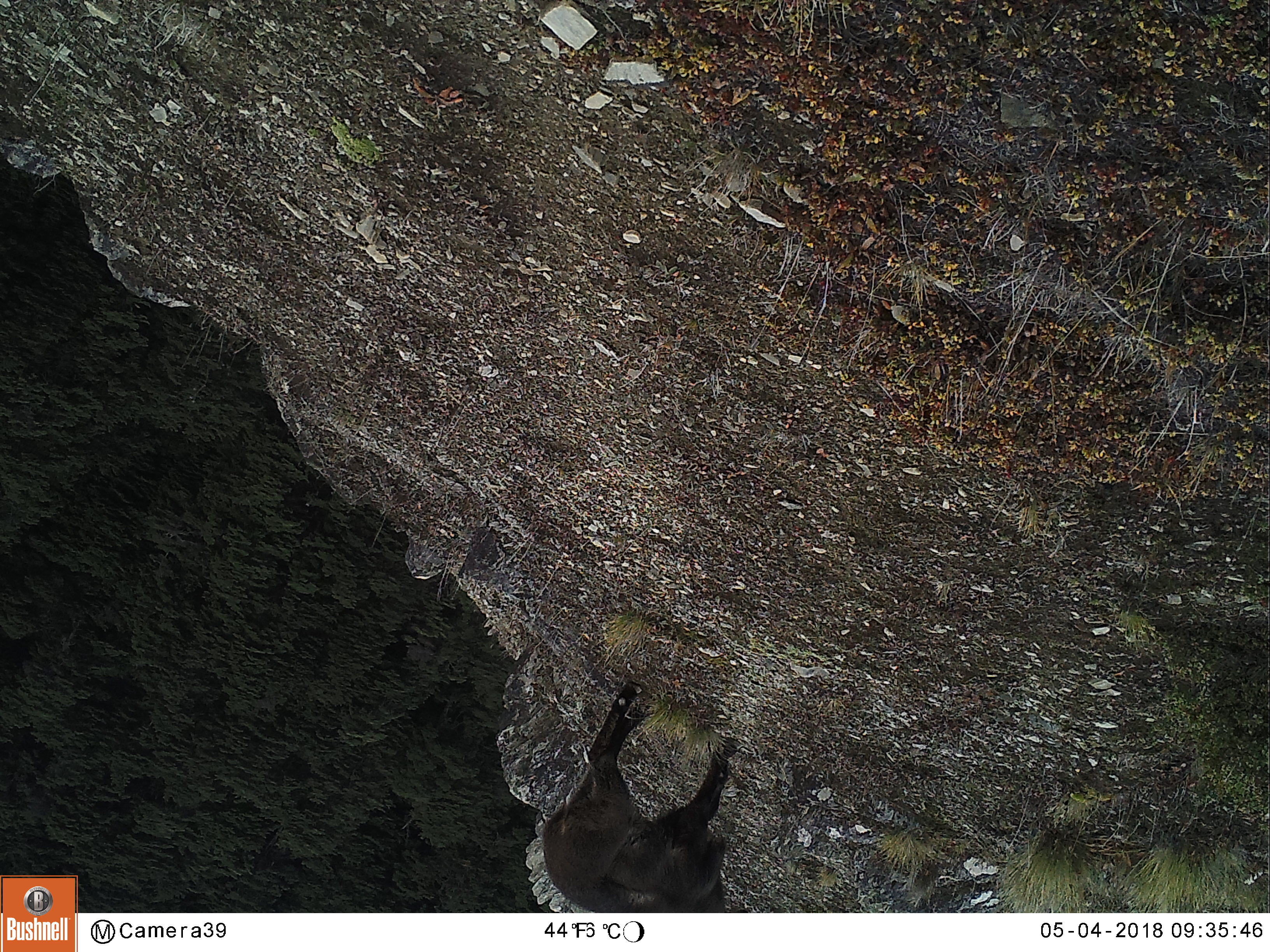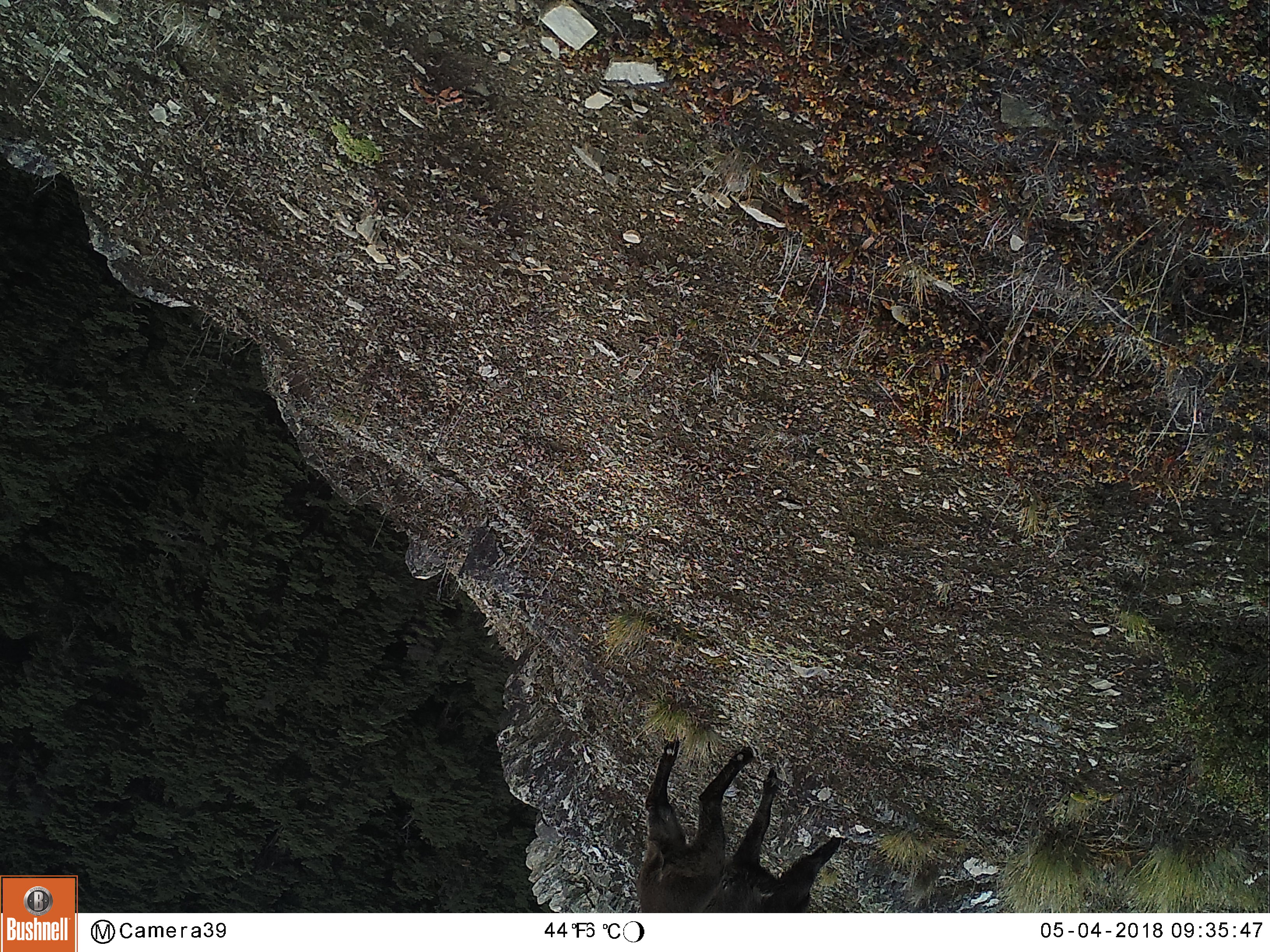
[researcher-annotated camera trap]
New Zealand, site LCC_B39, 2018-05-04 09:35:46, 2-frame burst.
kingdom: Animalia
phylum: Chordata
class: Mammalia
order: Artiodactyla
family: Bovidae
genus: Nilgiritragus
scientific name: Nilgiritragus hylocrius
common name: tahr